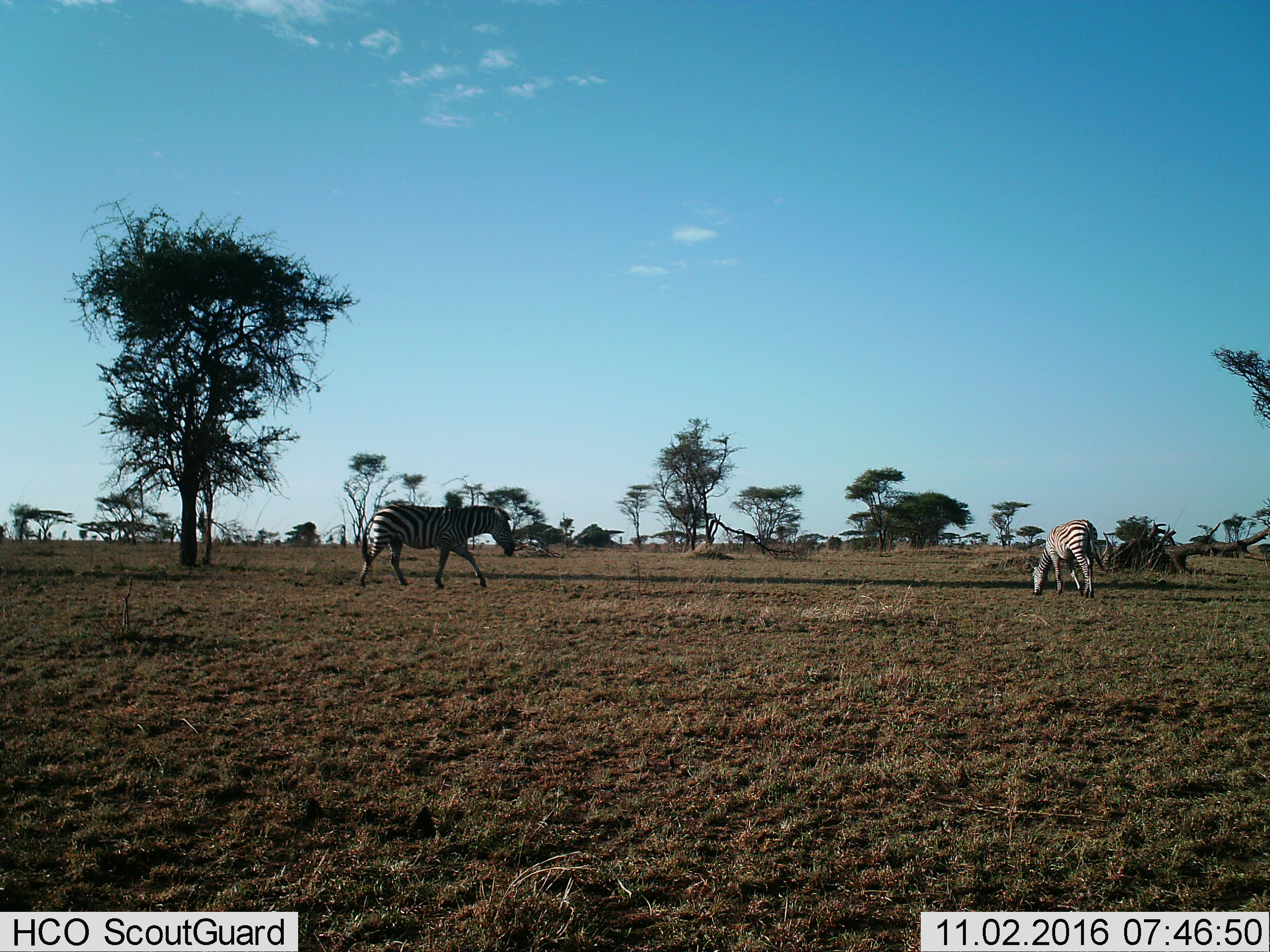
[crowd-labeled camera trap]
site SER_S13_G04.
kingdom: Animalia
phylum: Chordata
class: Mammalia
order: Perissodactyla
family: Equidae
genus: Equus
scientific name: Equus quagga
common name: plains zebra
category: zebraplains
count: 2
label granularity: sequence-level